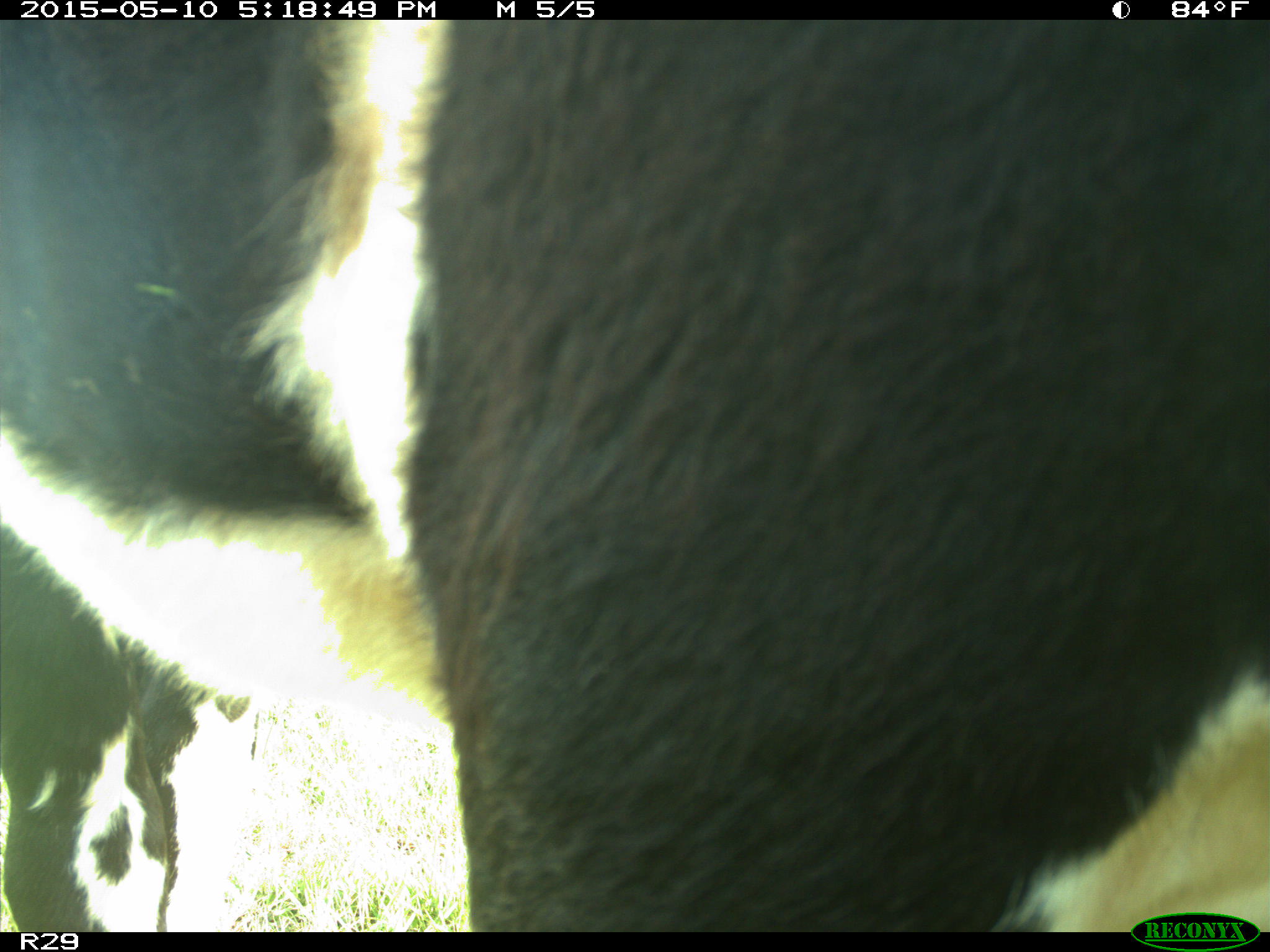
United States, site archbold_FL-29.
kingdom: Animalia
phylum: Chordata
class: Mammalia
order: Artiodactyla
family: Bovidae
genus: Bos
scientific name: Bos taurus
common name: domestic cow